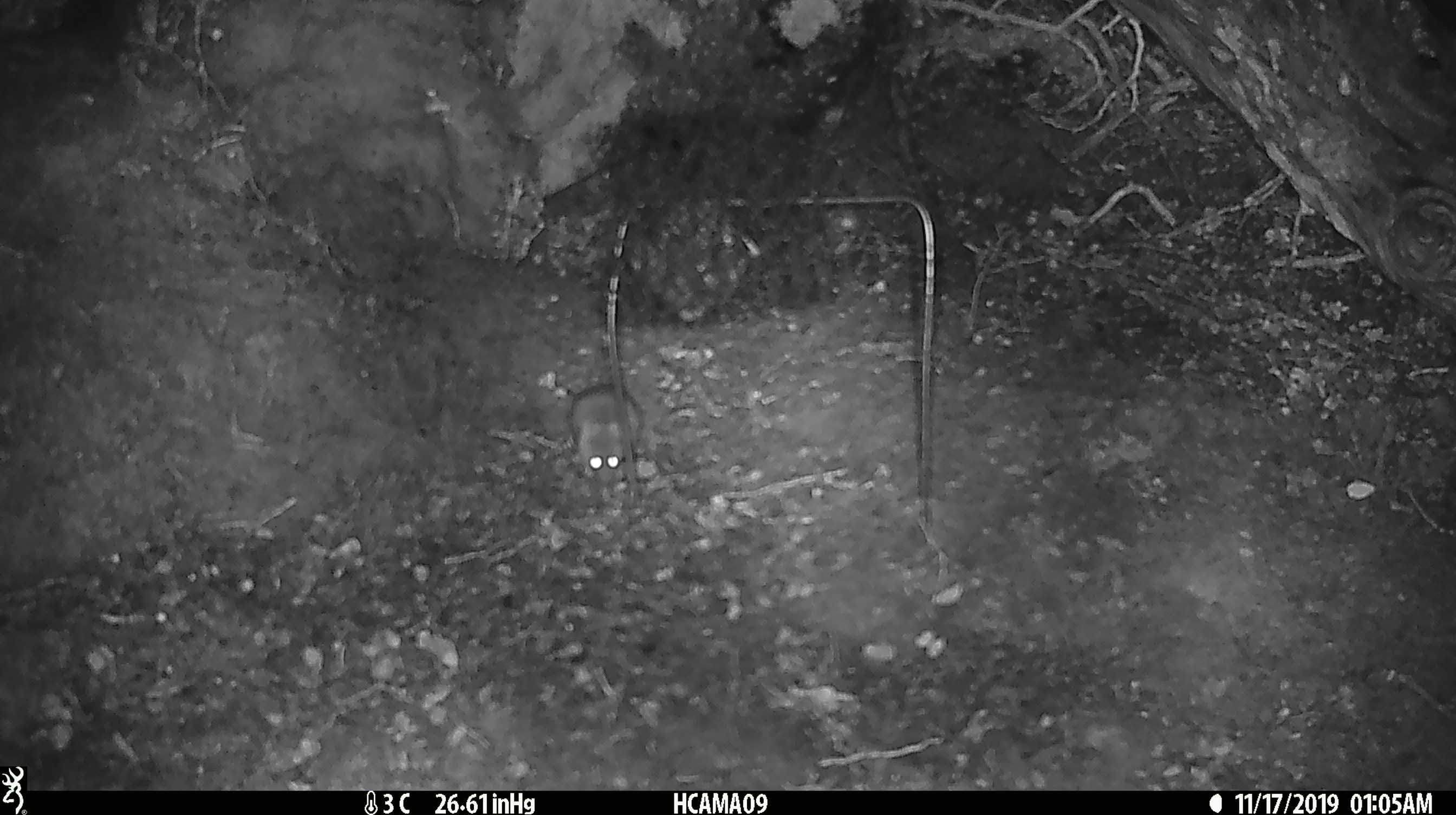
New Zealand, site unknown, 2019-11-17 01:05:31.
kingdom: Animalia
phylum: Chordata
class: Mammalia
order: Rodentia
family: Muridae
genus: Mus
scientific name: Mus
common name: mouse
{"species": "mouse (Mus)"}